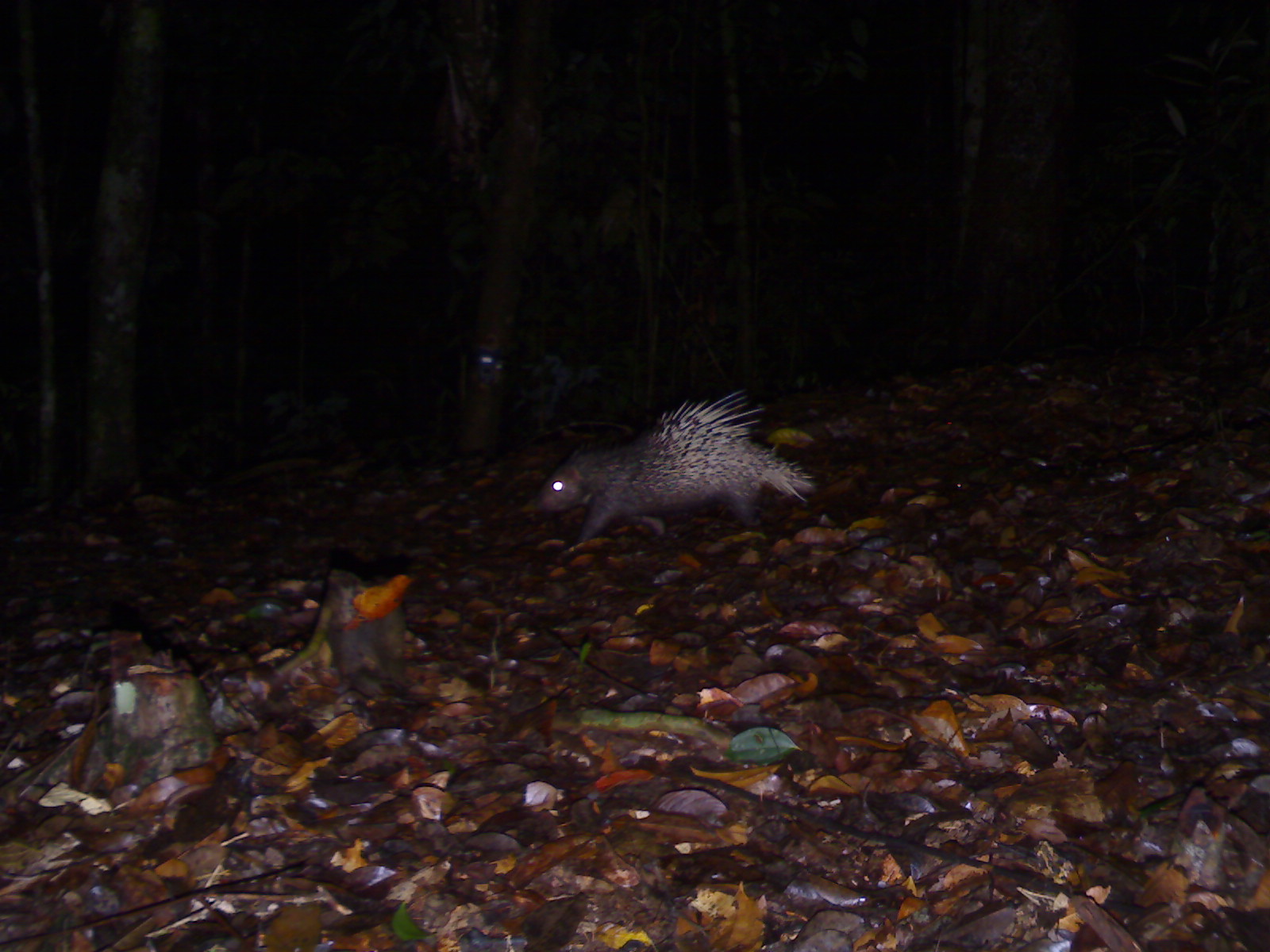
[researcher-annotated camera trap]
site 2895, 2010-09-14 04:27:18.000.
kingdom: Animalia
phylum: Chordata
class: Mammalia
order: Rodentia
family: Hystricidae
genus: Hystrix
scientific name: Hystrix brachyura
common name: east asian porcupine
Hystrix brachyura (east asian porcupine), count 1.